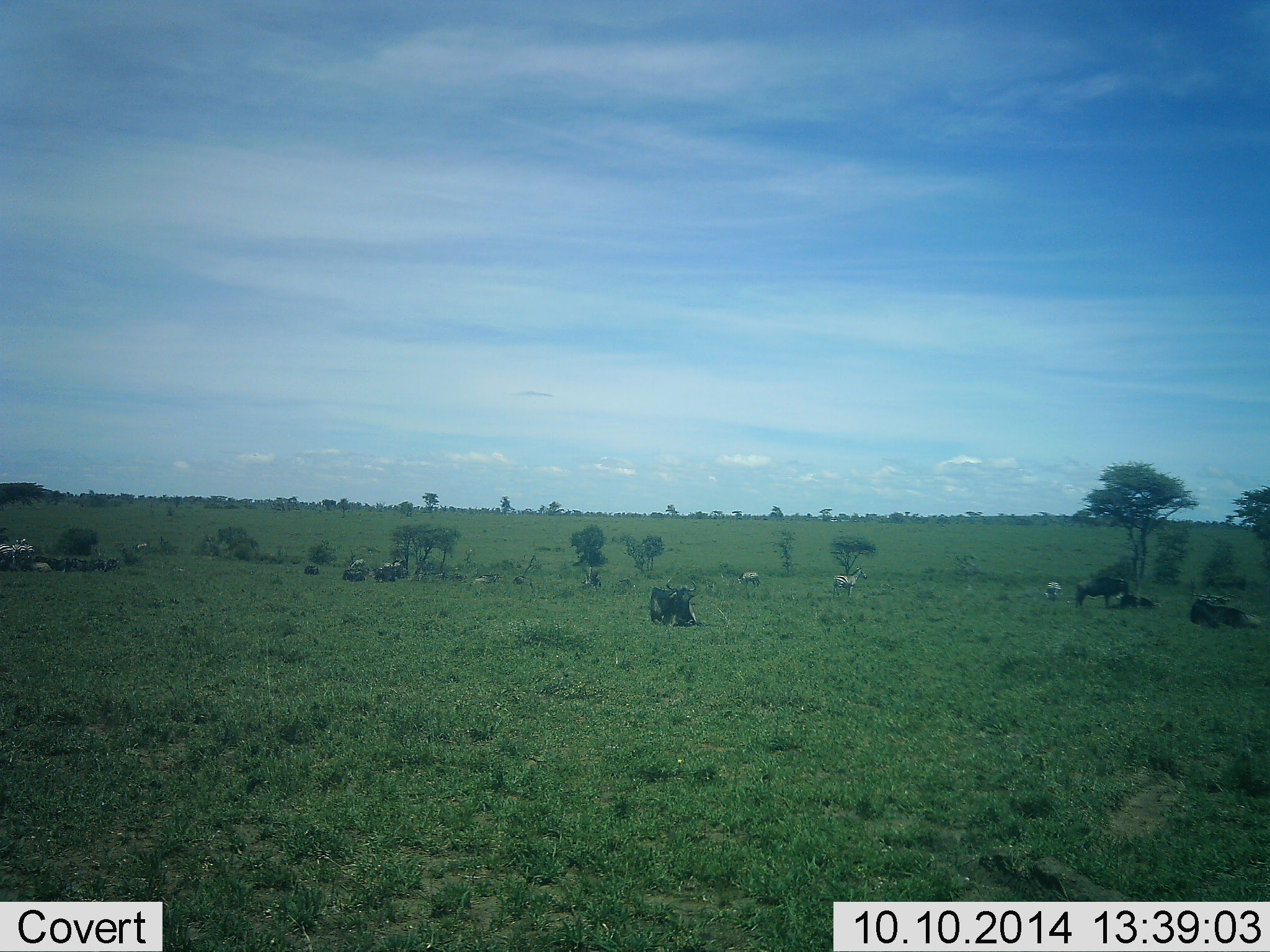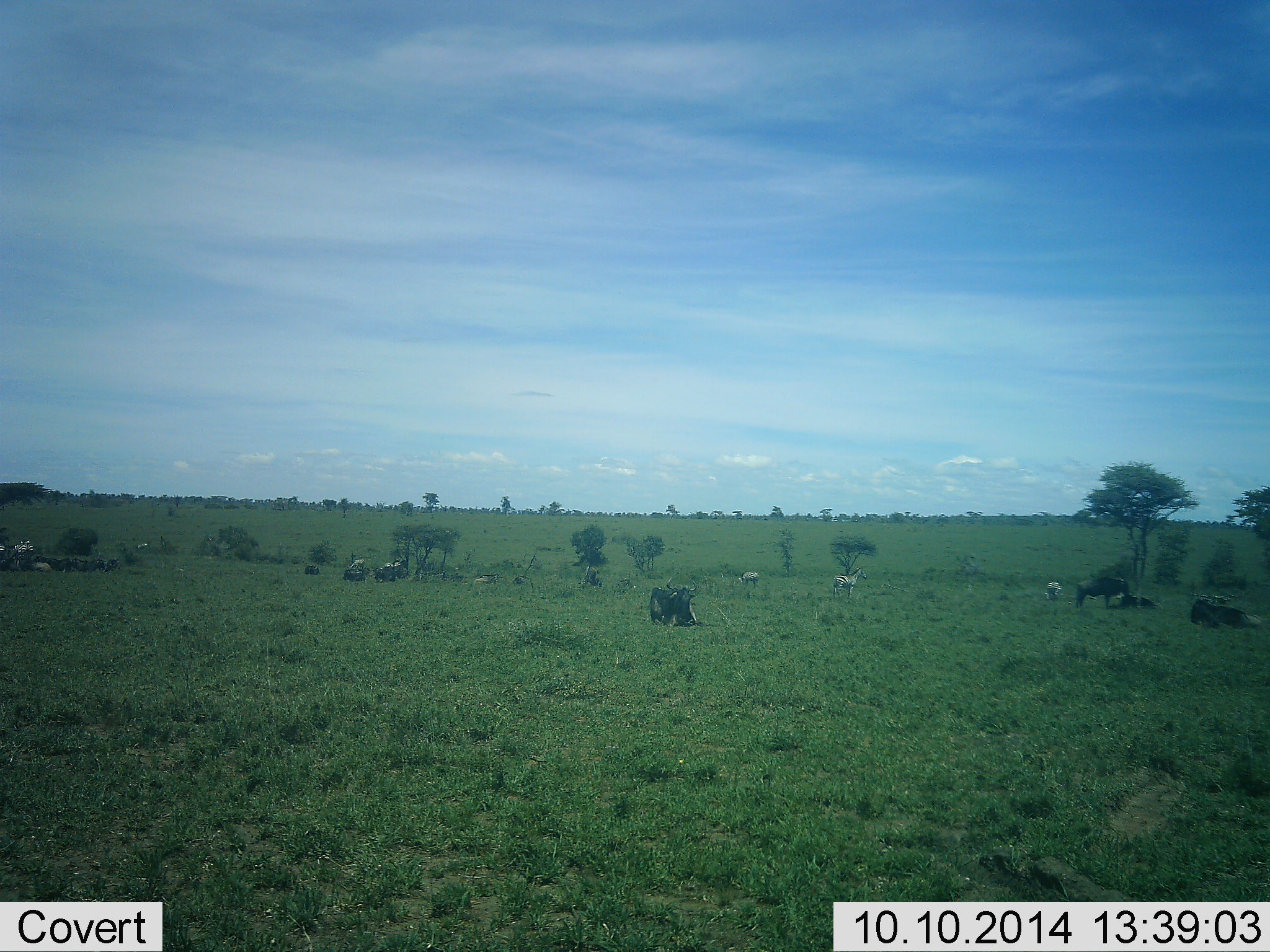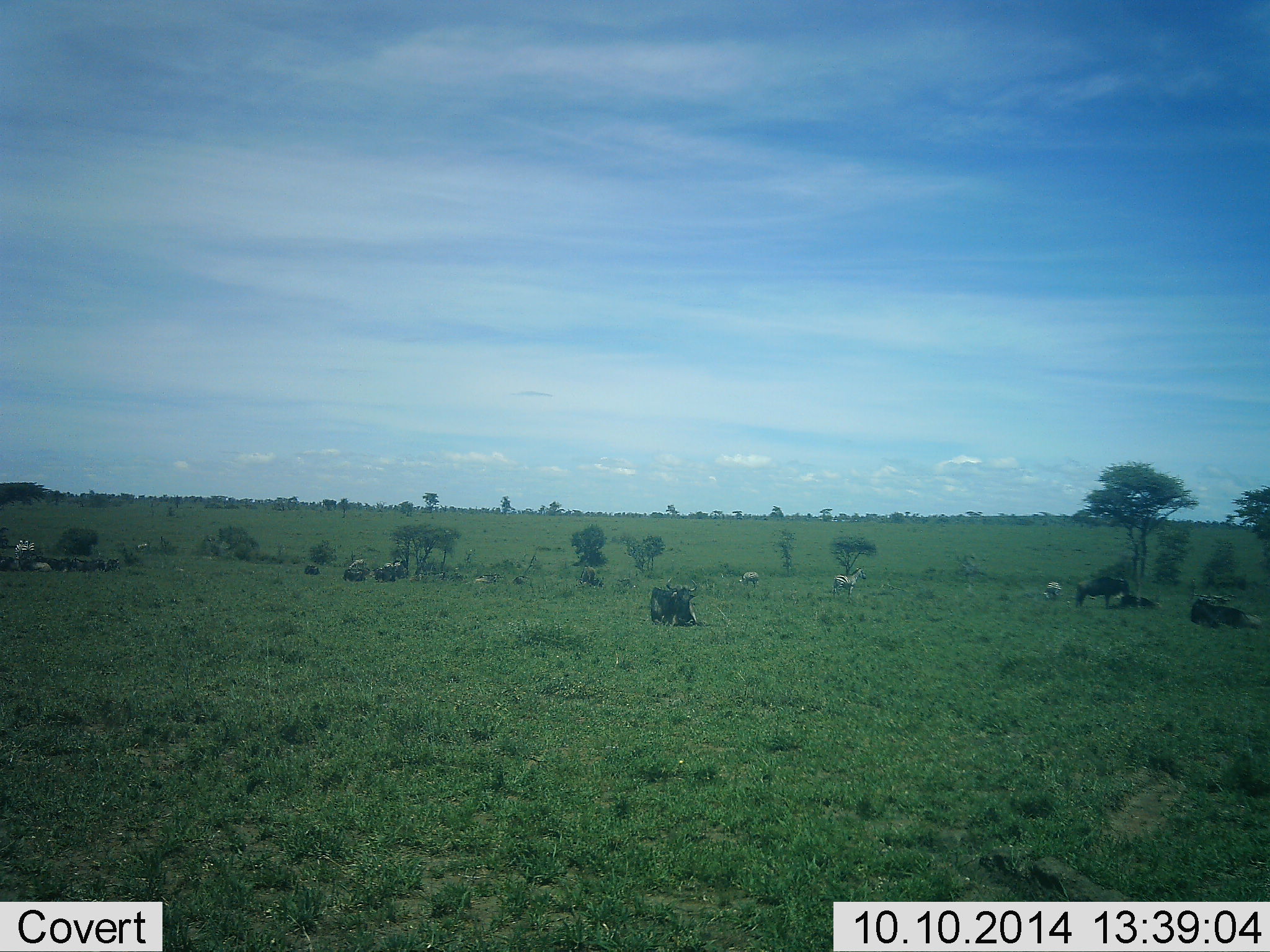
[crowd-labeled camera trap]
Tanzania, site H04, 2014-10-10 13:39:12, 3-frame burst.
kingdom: Animalia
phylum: Chordata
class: Mammalia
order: Artiodactyla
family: Bovidae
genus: Connochaetes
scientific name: Connochaetes taurinus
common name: blue wildebeest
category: wildebeest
Wildebeest (blue wildebeest) (Connochaetes taurinus), count 7. Behavior (volunteer vote fractions): standing 42%, resting 92%, moving 0%, interacting 0%. Young present (vote fraction): 0%. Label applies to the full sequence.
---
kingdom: Animalia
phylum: Chordata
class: Mammalia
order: Perissodactyla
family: Equidae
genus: Equus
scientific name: Equus quagga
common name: plains zebra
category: zebra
Zebra (plains zebra) (Equus quagga), count 7. Behavior (volunteer vote fractions): standing 78%, resting 33%, moving 0%, interacting 0%. Young present (vote fraction): 0%. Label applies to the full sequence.